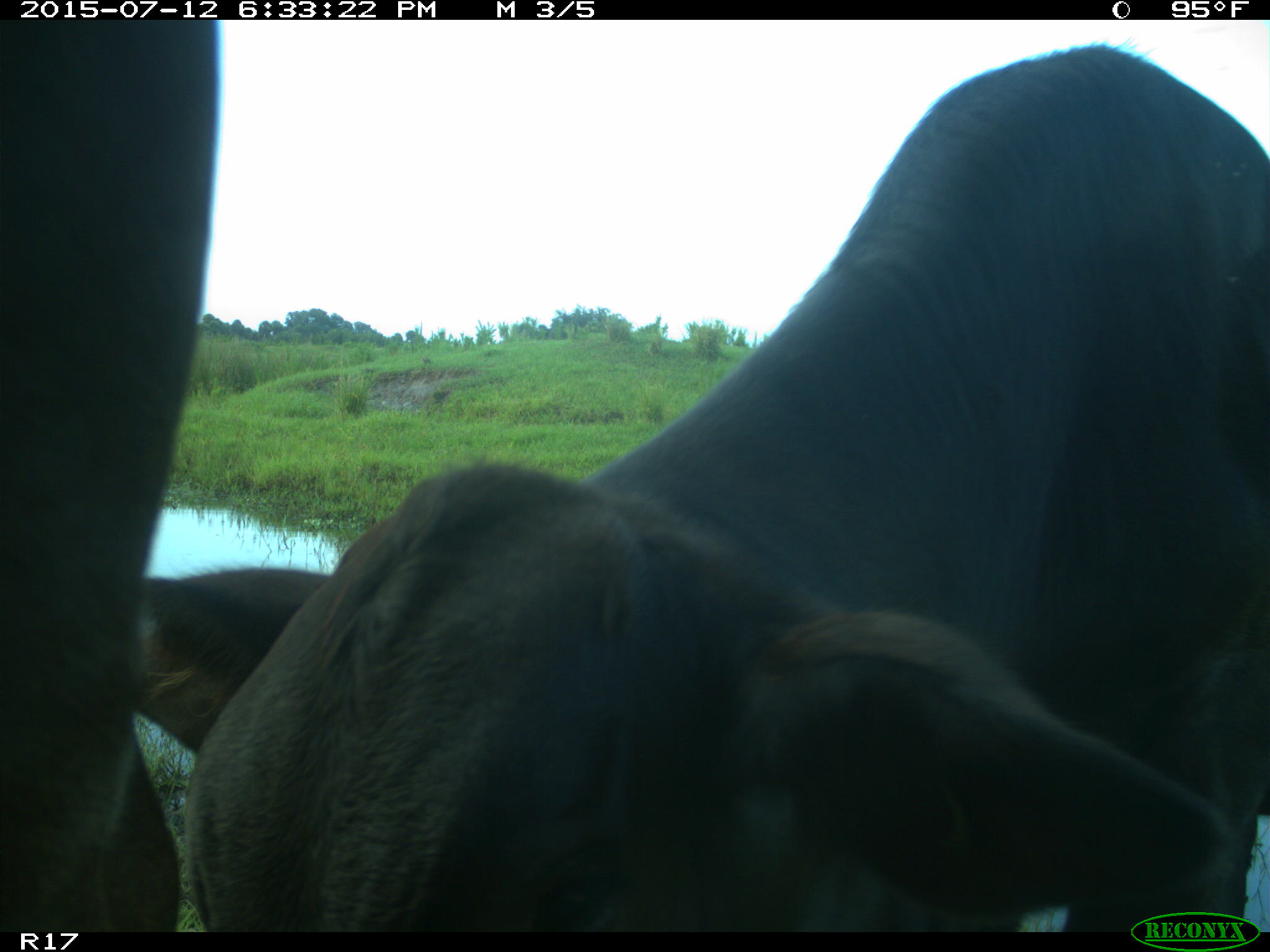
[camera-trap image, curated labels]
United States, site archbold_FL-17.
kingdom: Animalia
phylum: Chordata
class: Mammalia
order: Artiodactyla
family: Bovidae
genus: Bos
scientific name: Bos taurus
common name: domestic cow